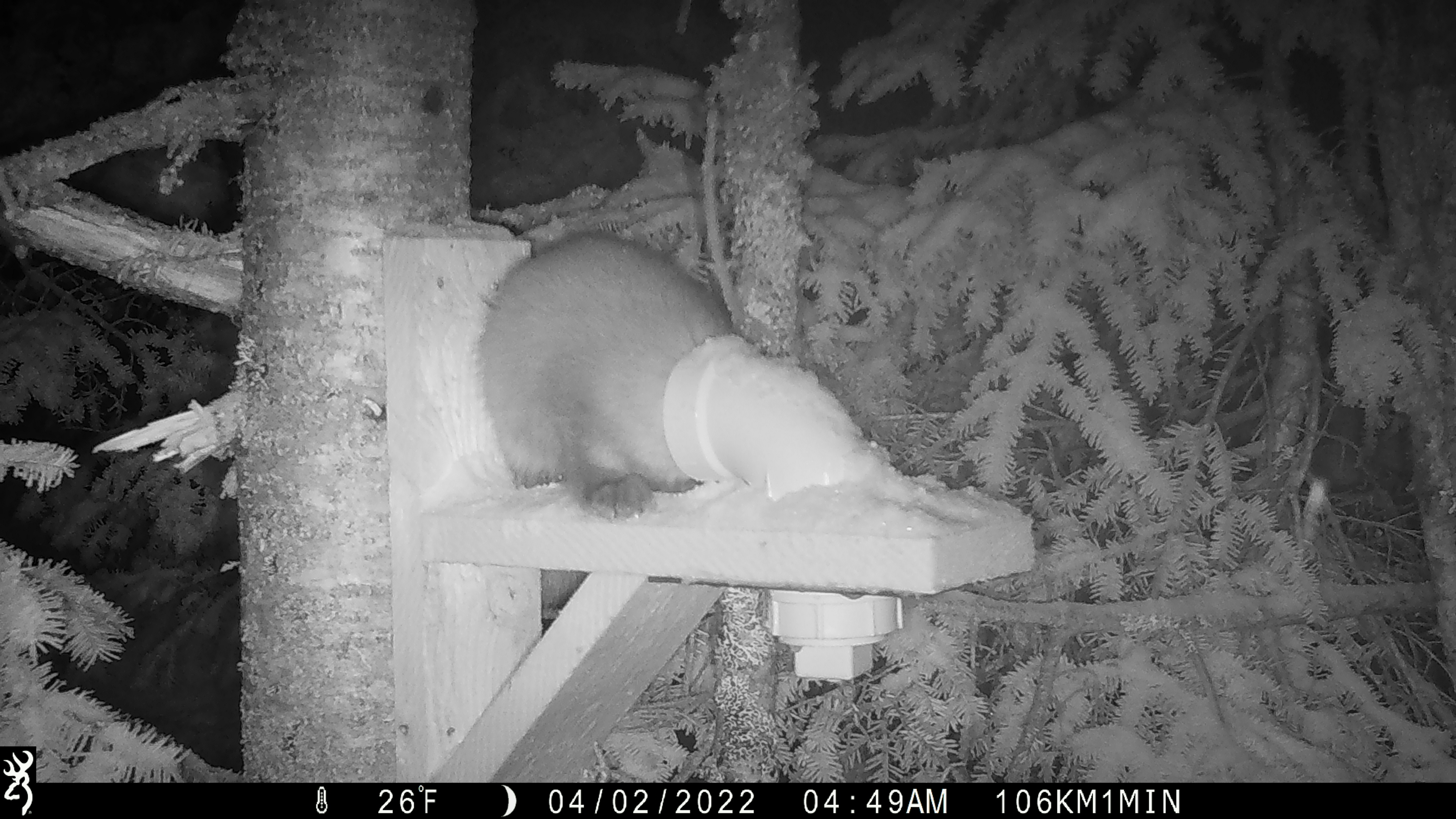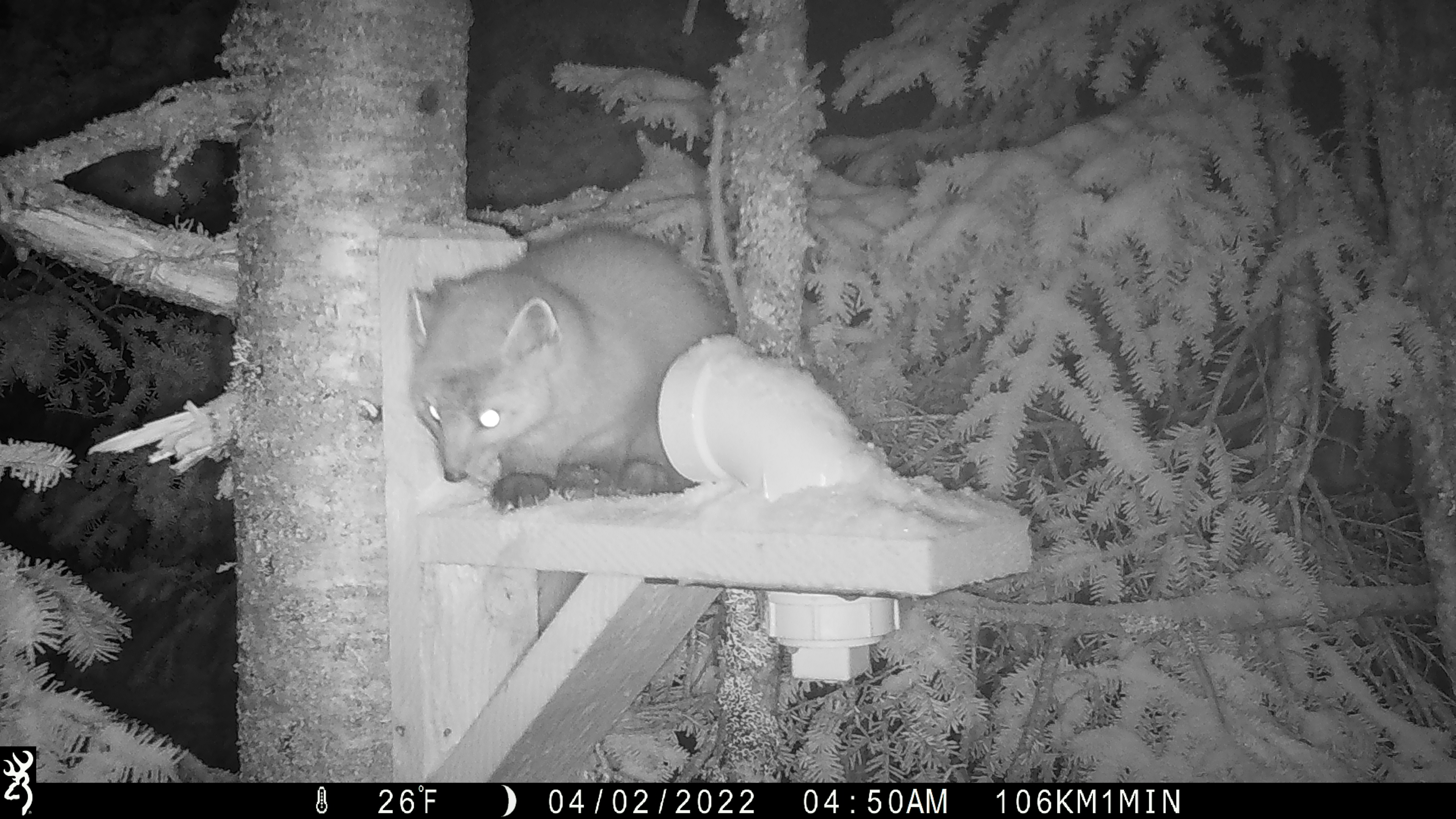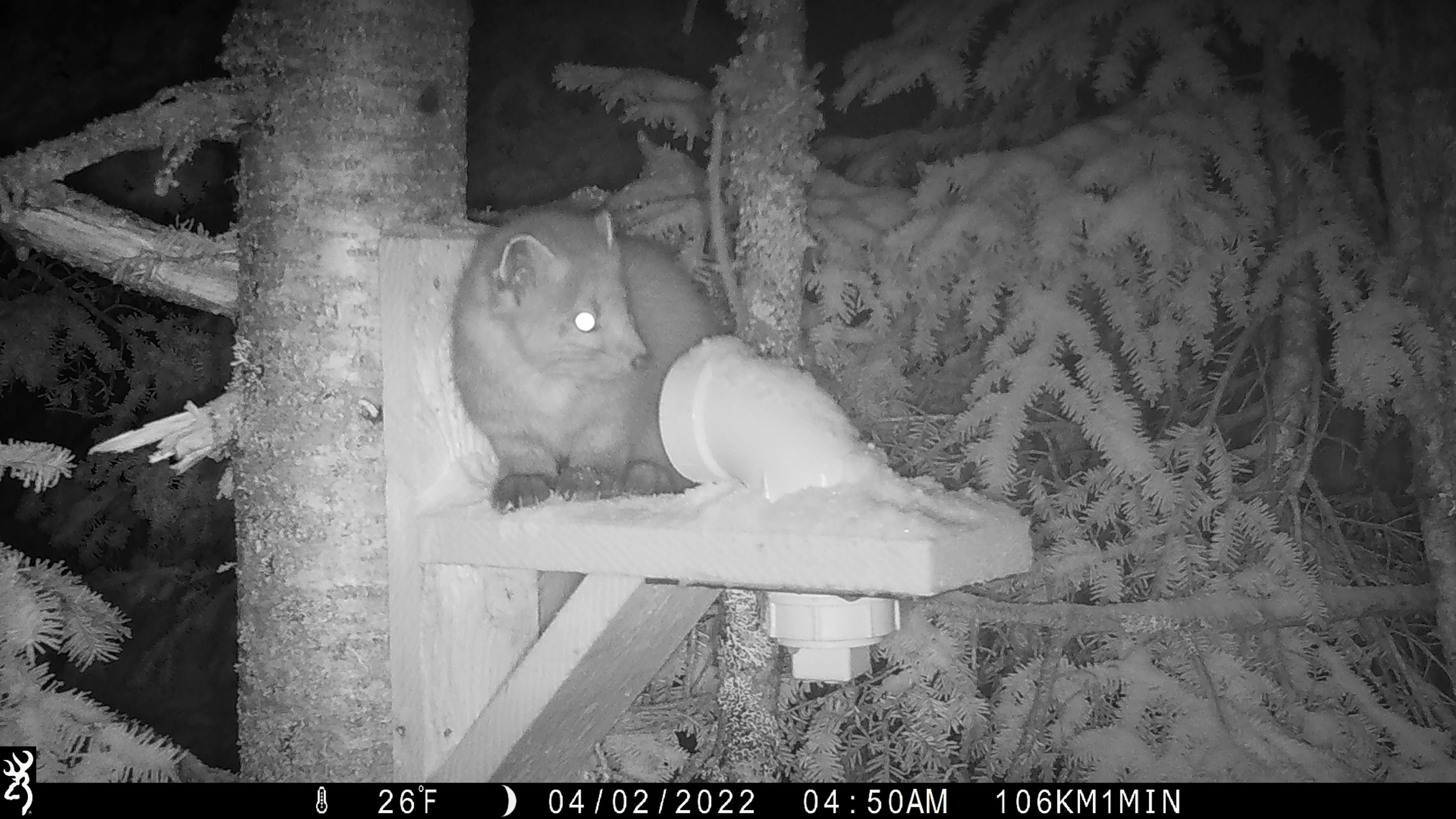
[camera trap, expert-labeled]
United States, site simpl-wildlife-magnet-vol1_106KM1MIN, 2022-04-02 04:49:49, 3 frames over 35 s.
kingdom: Animalia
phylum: Chordata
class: Mammalia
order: Carnivora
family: Mustelidae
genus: Martes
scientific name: Martes americana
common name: american marten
American marten (Martes americana).